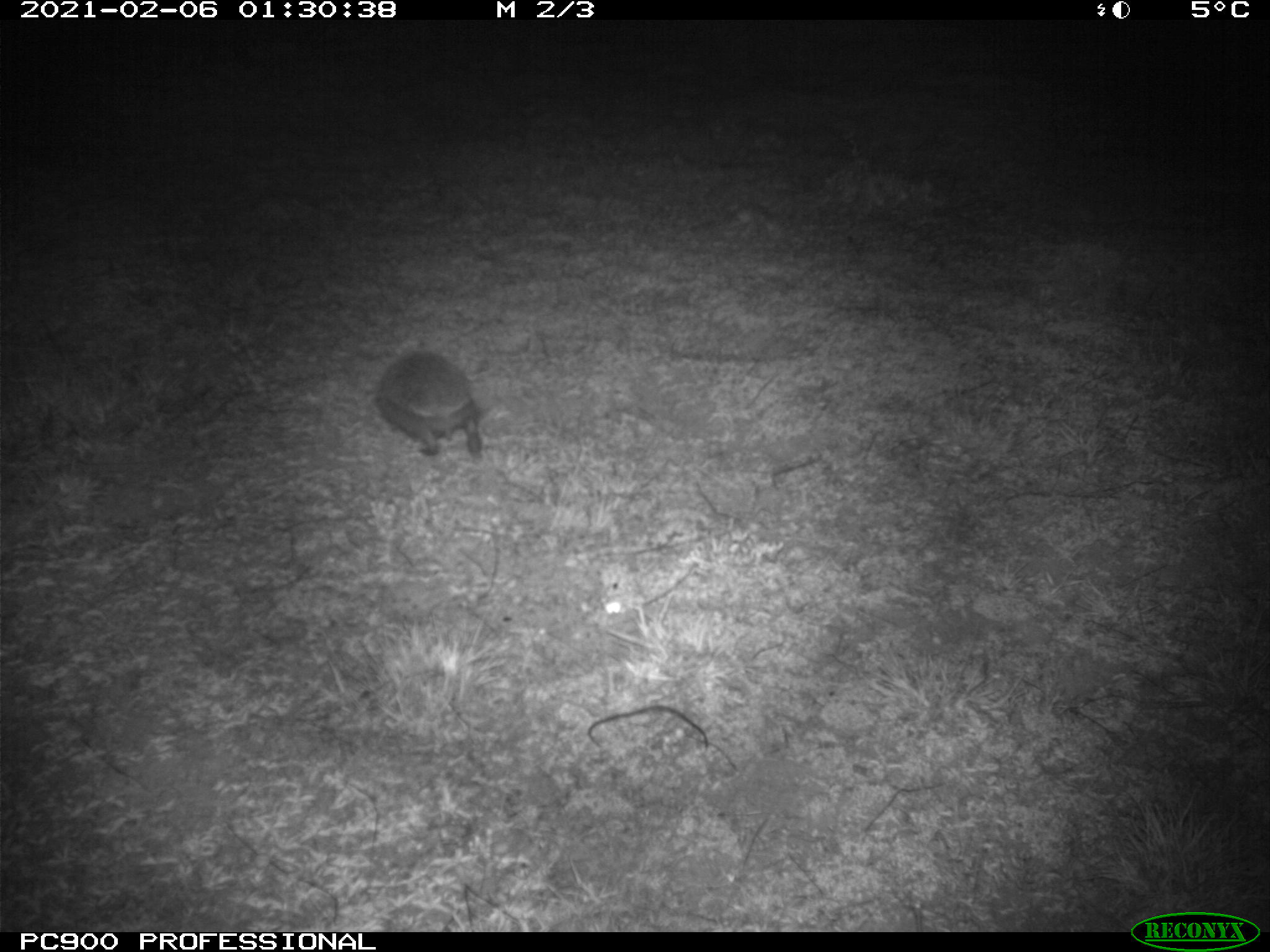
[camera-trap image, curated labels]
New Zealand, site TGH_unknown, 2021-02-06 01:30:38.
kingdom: Animalia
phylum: Chordata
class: Mammalia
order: Eulipotyphla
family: Erinaceidae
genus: Erinaceus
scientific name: Erinaceus europaeus europaeus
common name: european hedgehog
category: hedgehog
Hedgehog (european hedgehog) (Erinaceus europaeus europaeus).